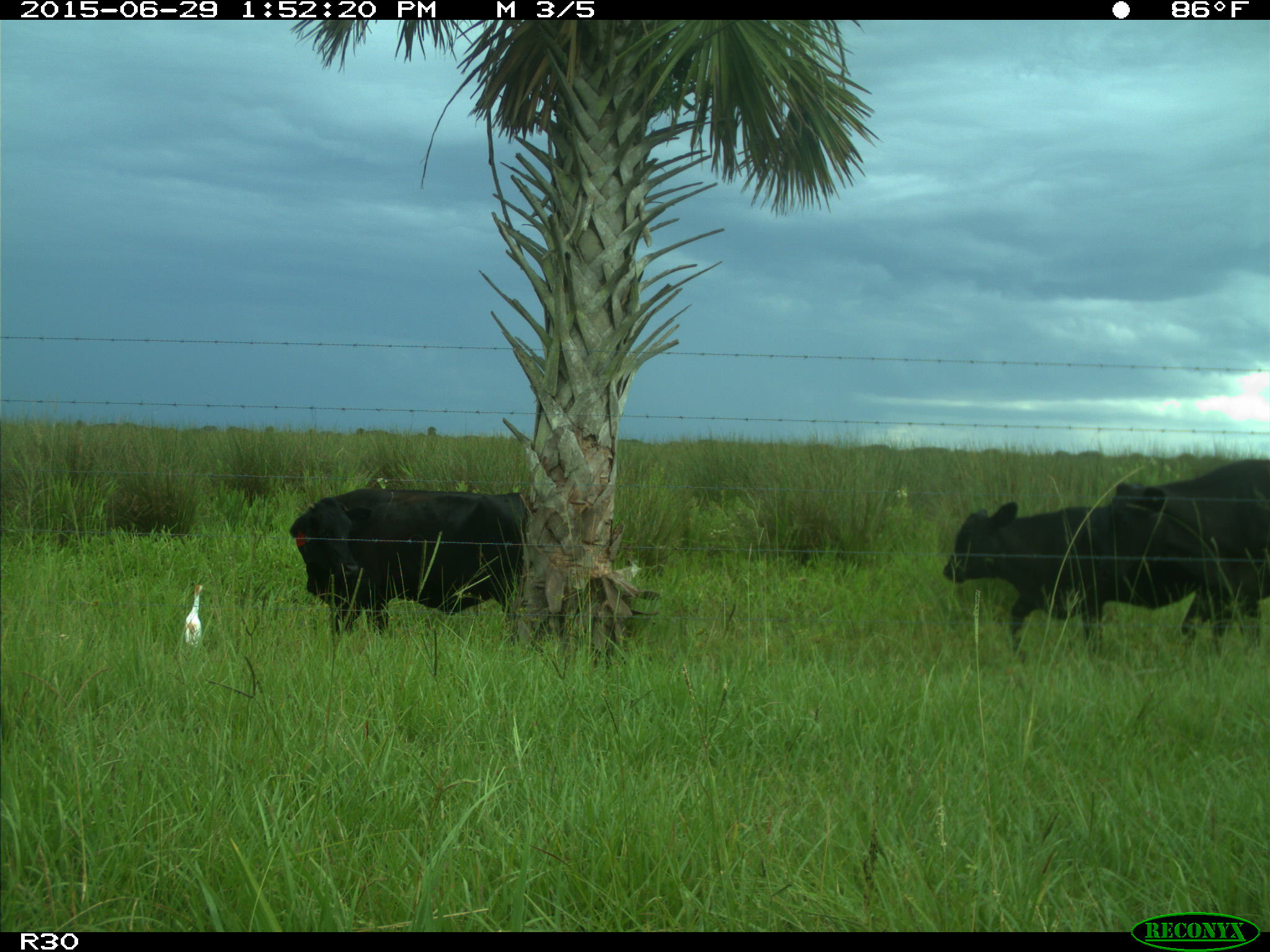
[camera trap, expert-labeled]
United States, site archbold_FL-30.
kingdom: Animalia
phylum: Chordata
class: Mammalia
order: Artiodactyla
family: Bovidae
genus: Bos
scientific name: Bos taurus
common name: domestic cow